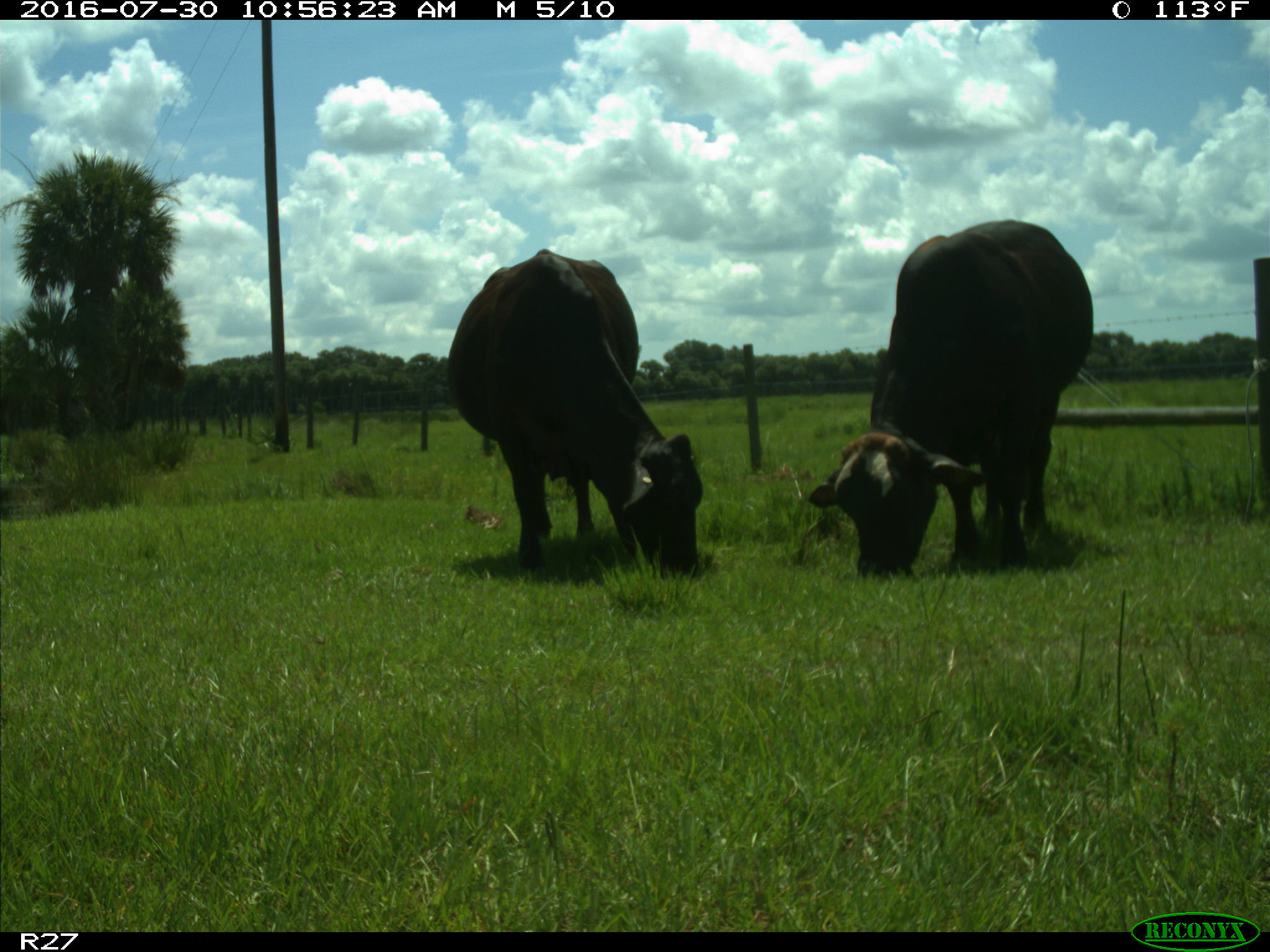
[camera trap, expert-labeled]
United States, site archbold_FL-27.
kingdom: Animalia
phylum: Chordata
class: Mammalia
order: Artiodactyla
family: Bovidae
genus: Bos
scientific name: Bos taurus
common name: domestic cow